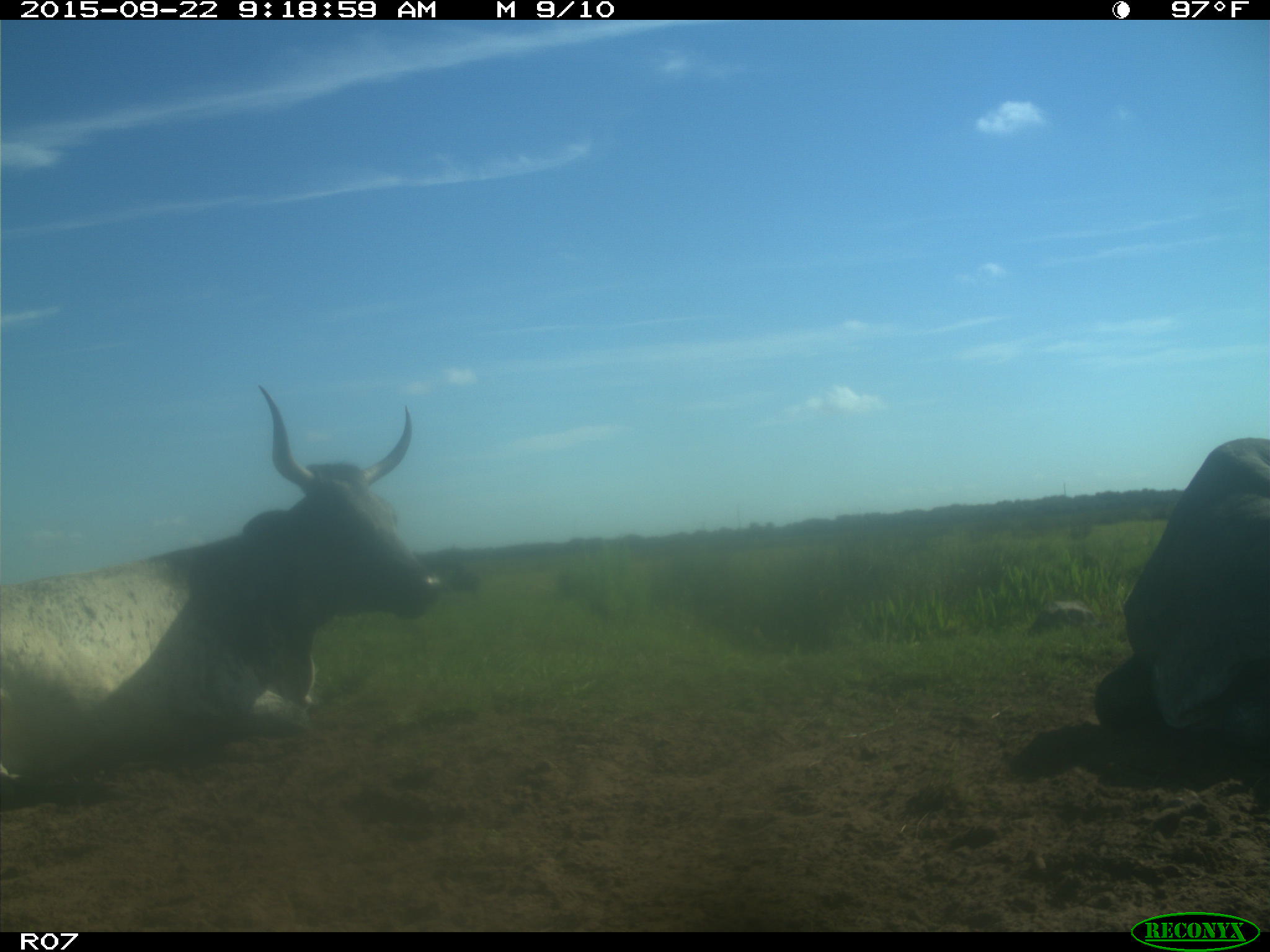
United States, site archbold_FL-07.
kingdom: Animalia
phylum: Chordata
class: Mammalia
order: Artiodactyla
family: Bovidae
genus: Bos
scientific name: Bos taurus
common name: domestic cow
Bos taurus (domestic cow).